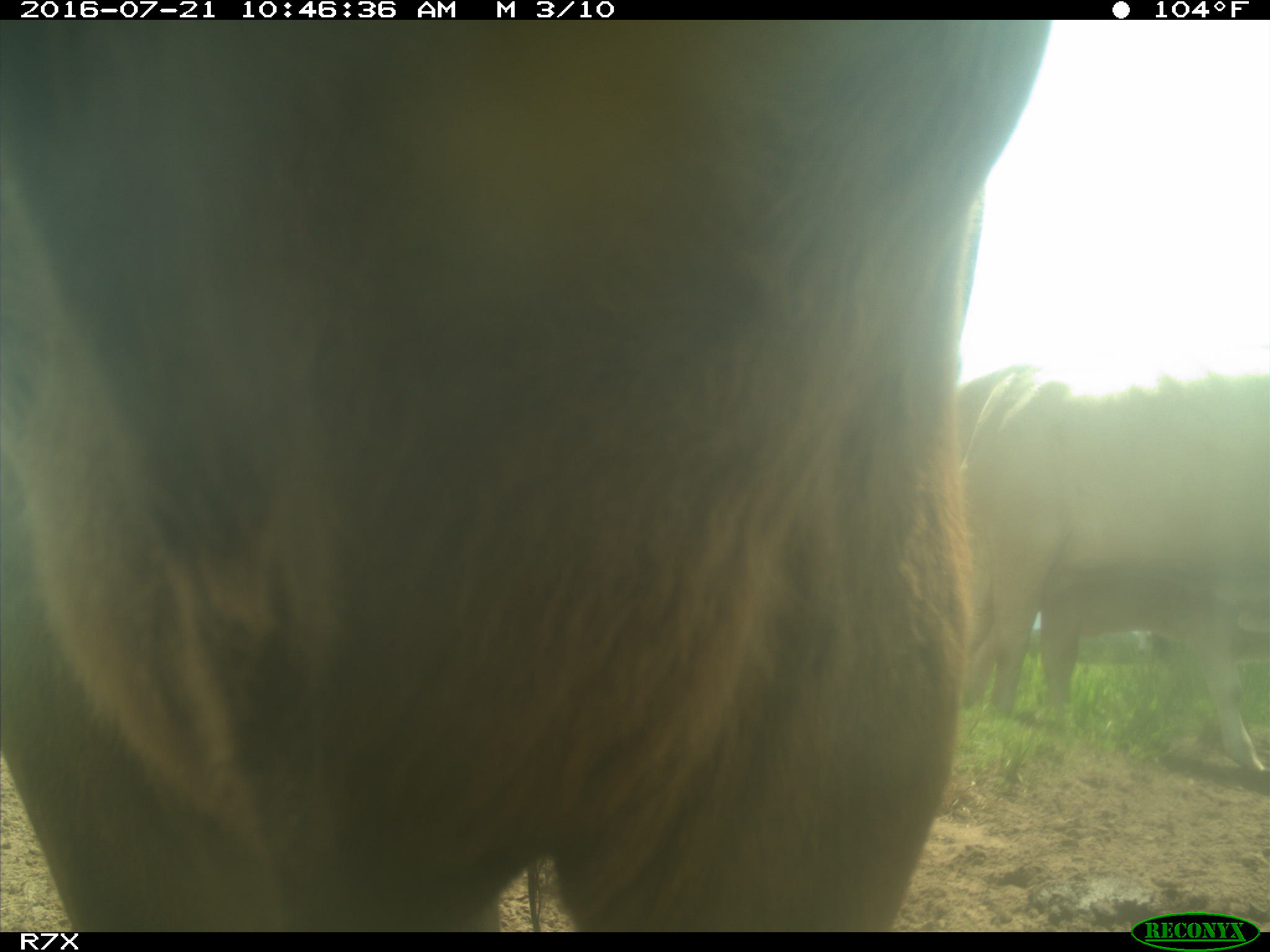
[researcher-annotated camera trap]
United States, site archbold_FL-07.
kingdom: Animalia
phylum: Chordata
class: Mammalia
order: Artiodactyla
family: Bovidae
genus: Bos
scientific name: Bos taurus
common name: domestic cow